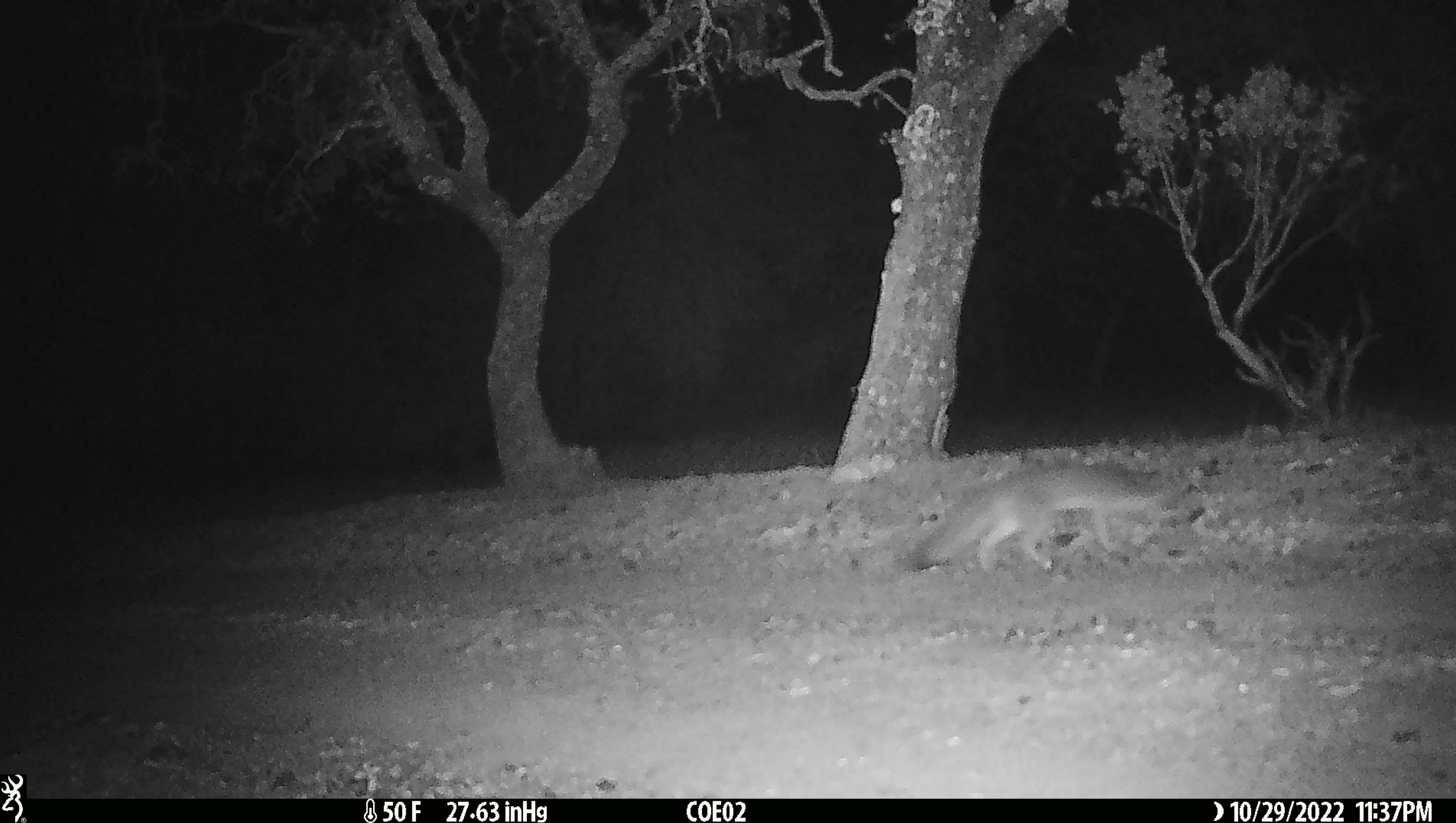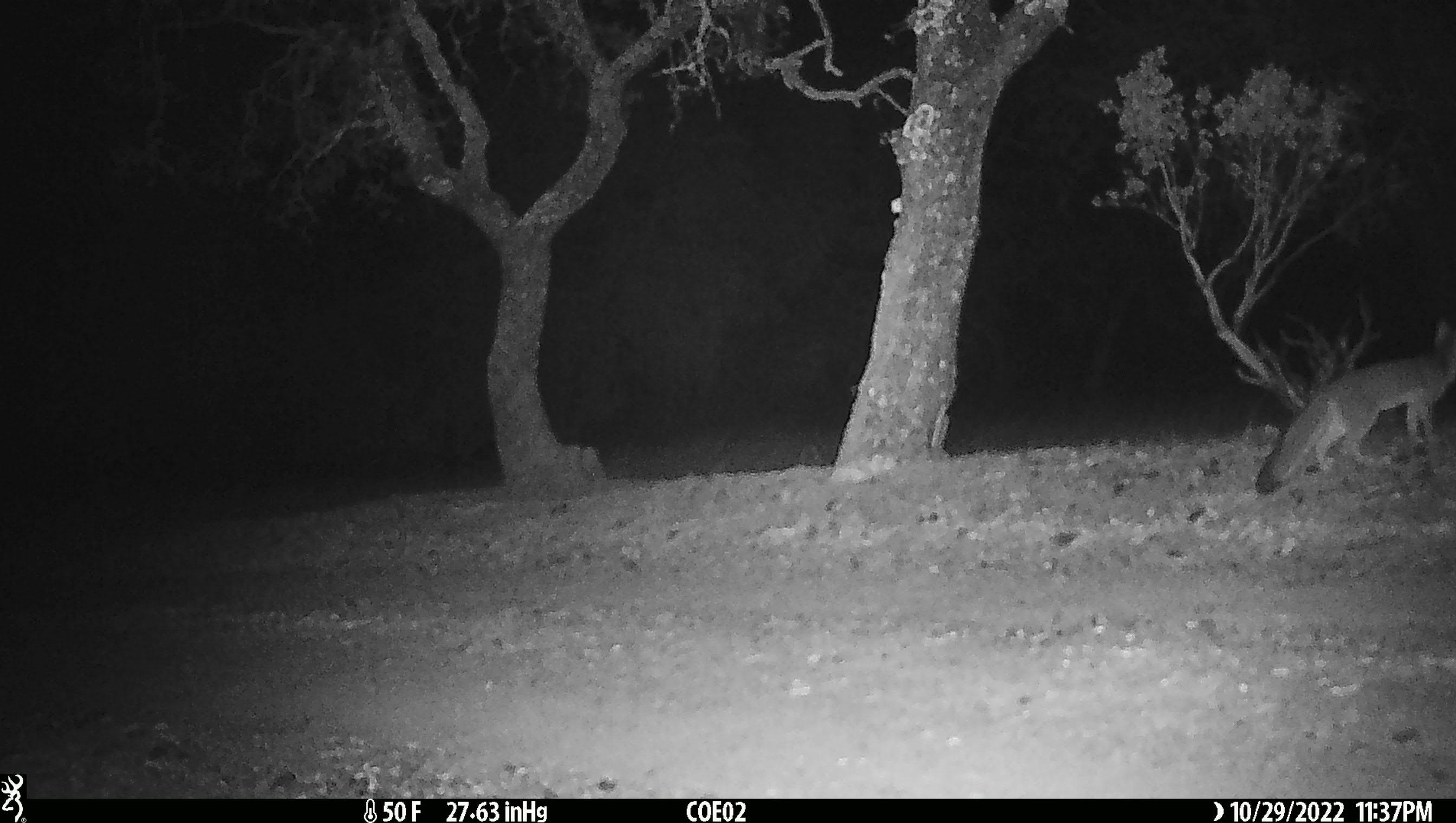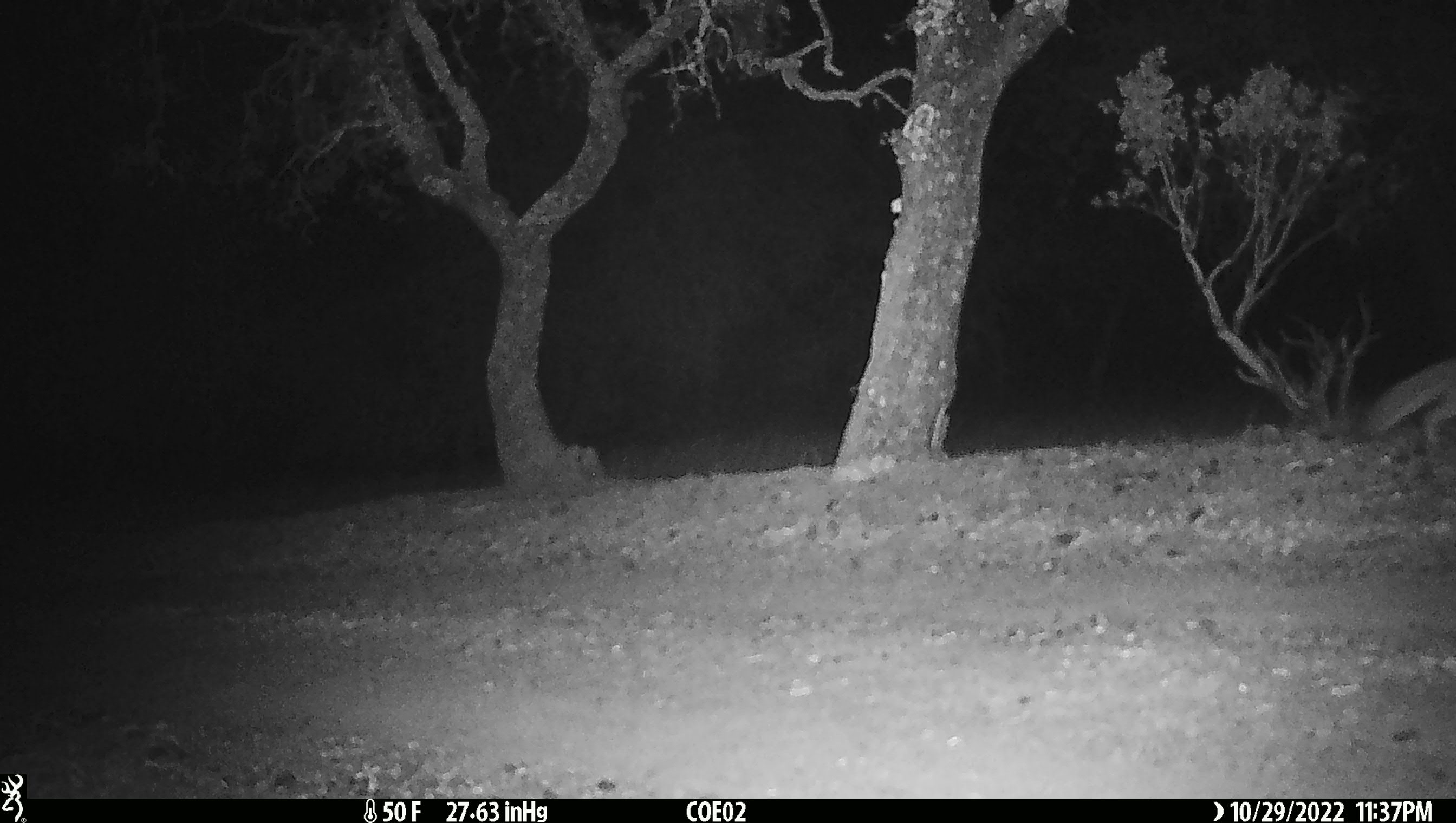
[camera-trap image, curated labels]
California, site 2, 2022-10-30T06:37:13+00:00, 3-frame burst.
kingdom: Animalia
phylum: Chordata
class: Mammalia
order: Carnivora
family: Canidae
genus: Urocyon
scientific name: Urocyon cinereoargenteus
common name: gray fox